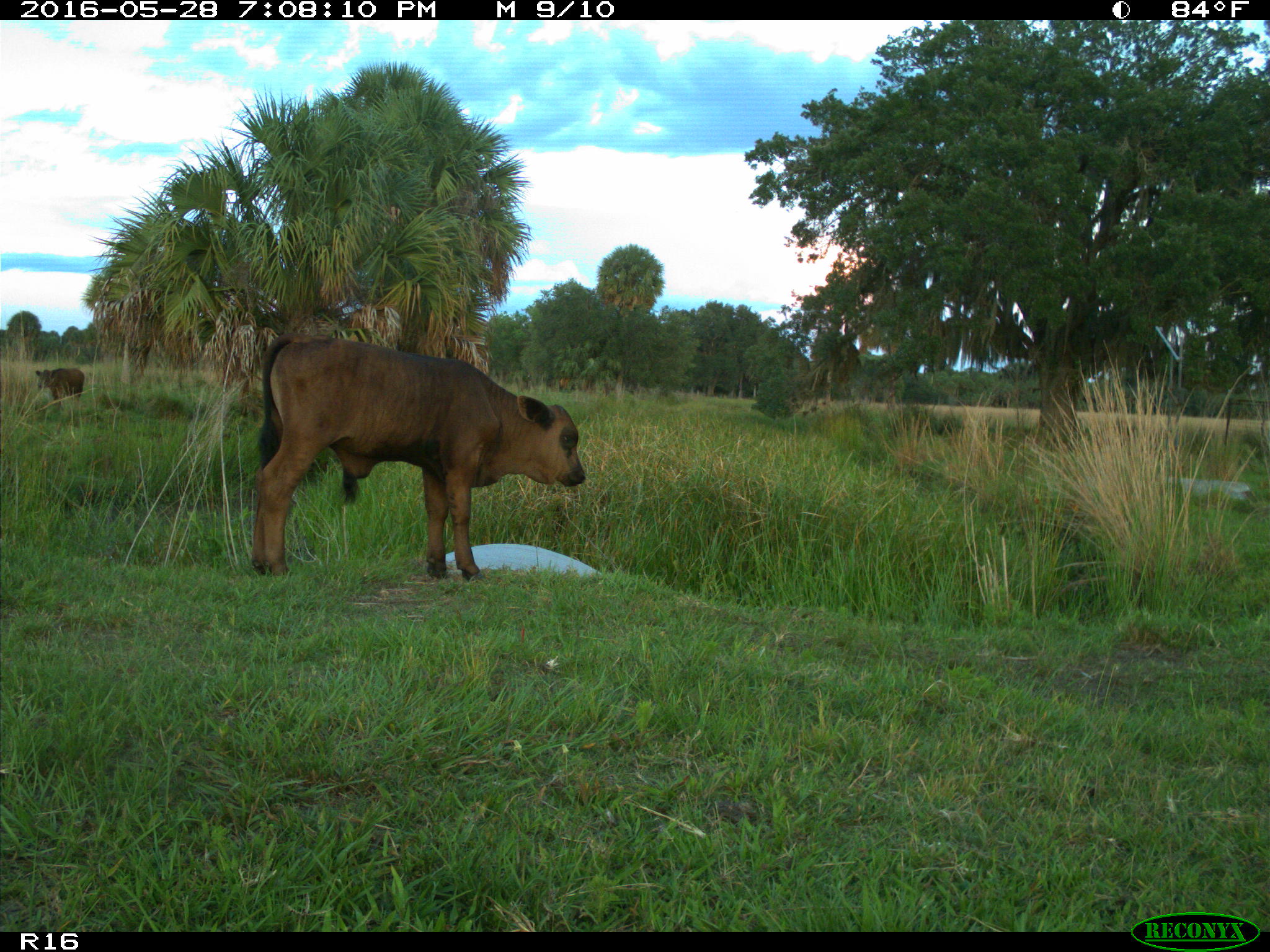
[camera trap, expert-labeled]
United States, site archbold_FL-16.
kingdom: Animalia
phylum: Chordata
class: Mammalia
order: Artiodactyla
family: Bovidae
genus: Bos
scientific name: Bos taurus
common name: domestic cow